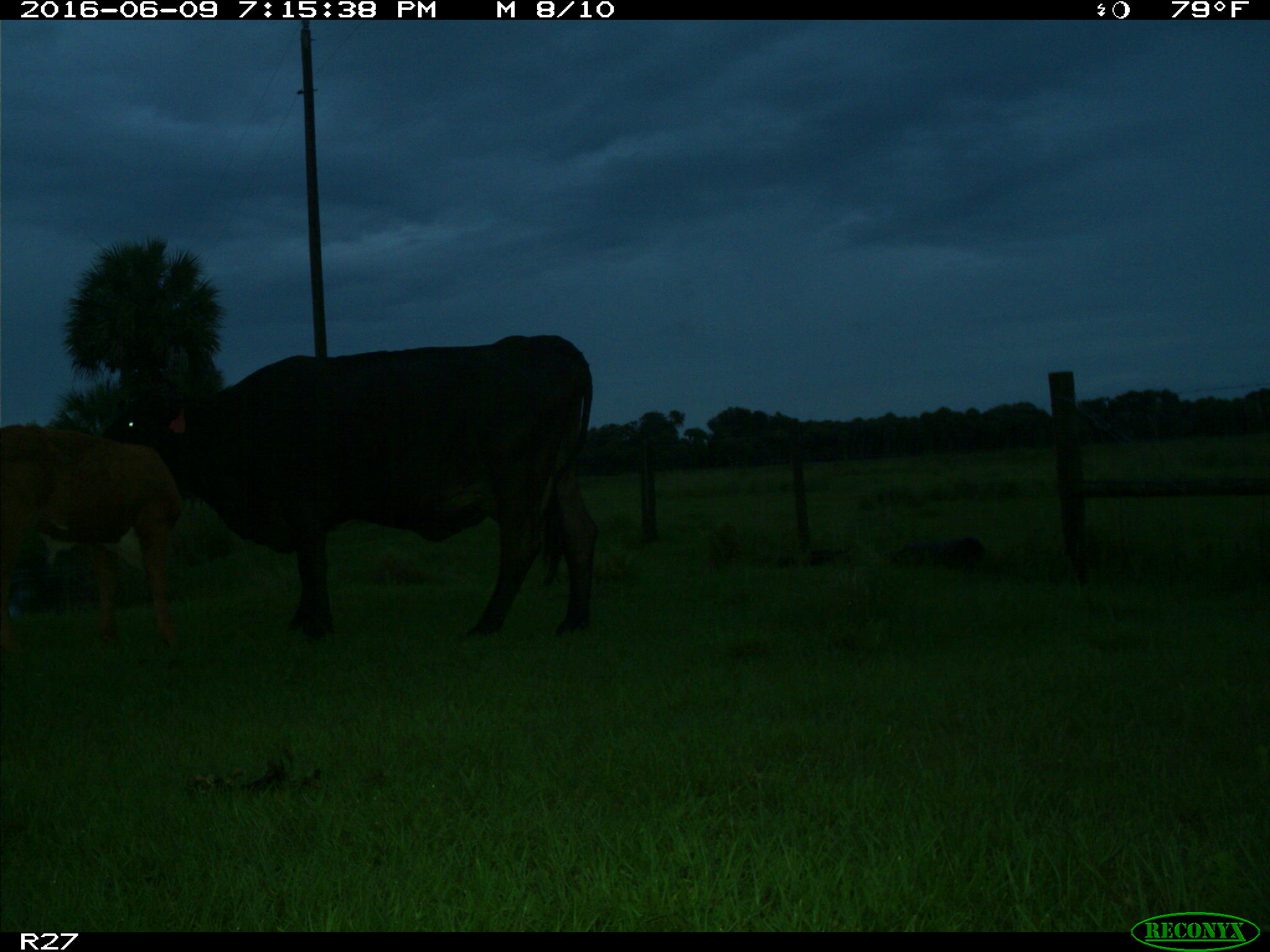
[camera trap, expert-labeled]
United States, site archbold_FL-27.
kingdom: Animalia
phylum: Chordata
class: Mammalia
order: Artiodactyla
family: Bovidae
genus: Bos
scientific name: Bos taurus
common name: domestic cow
Bos taurus (domestic cow).